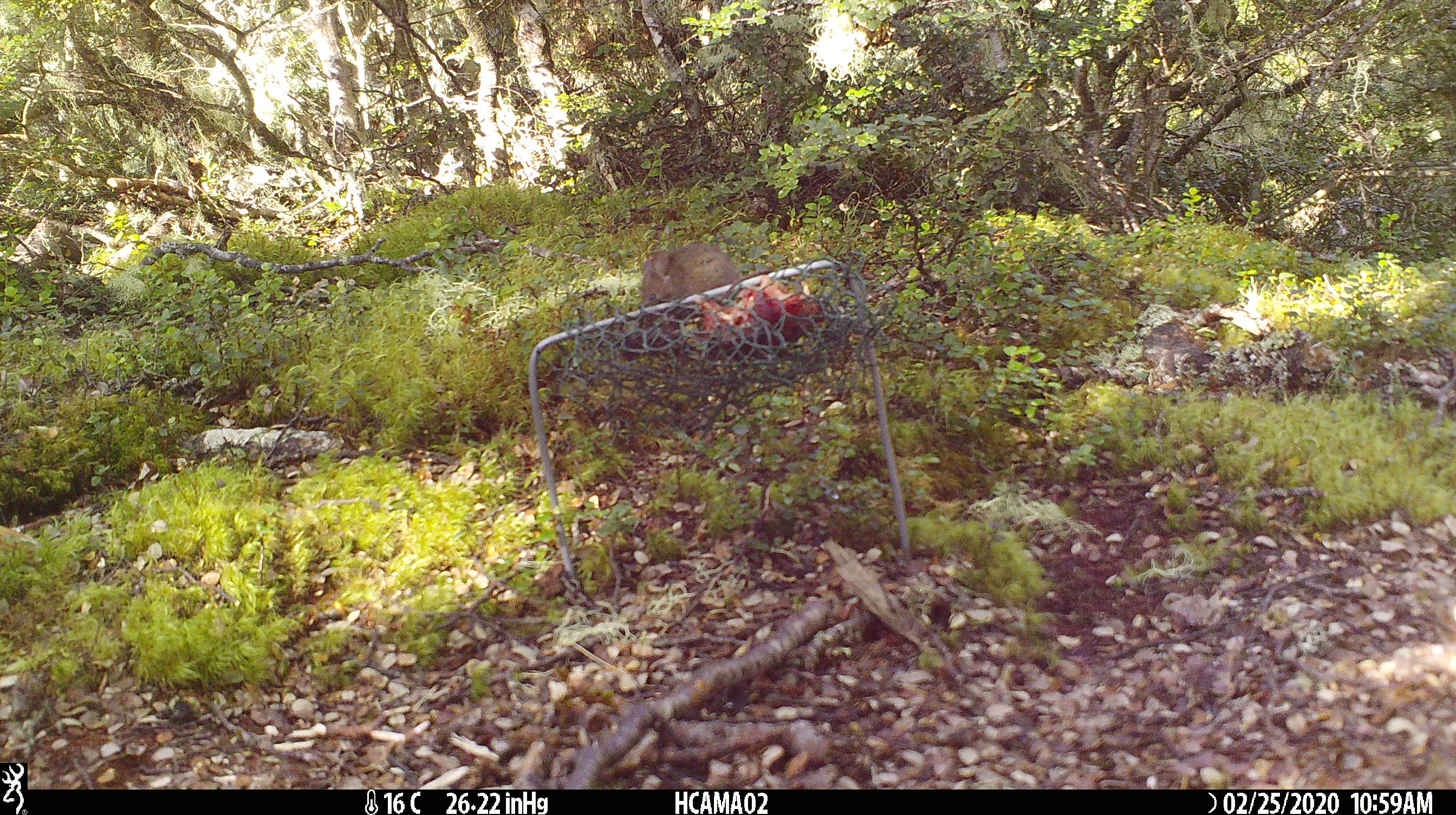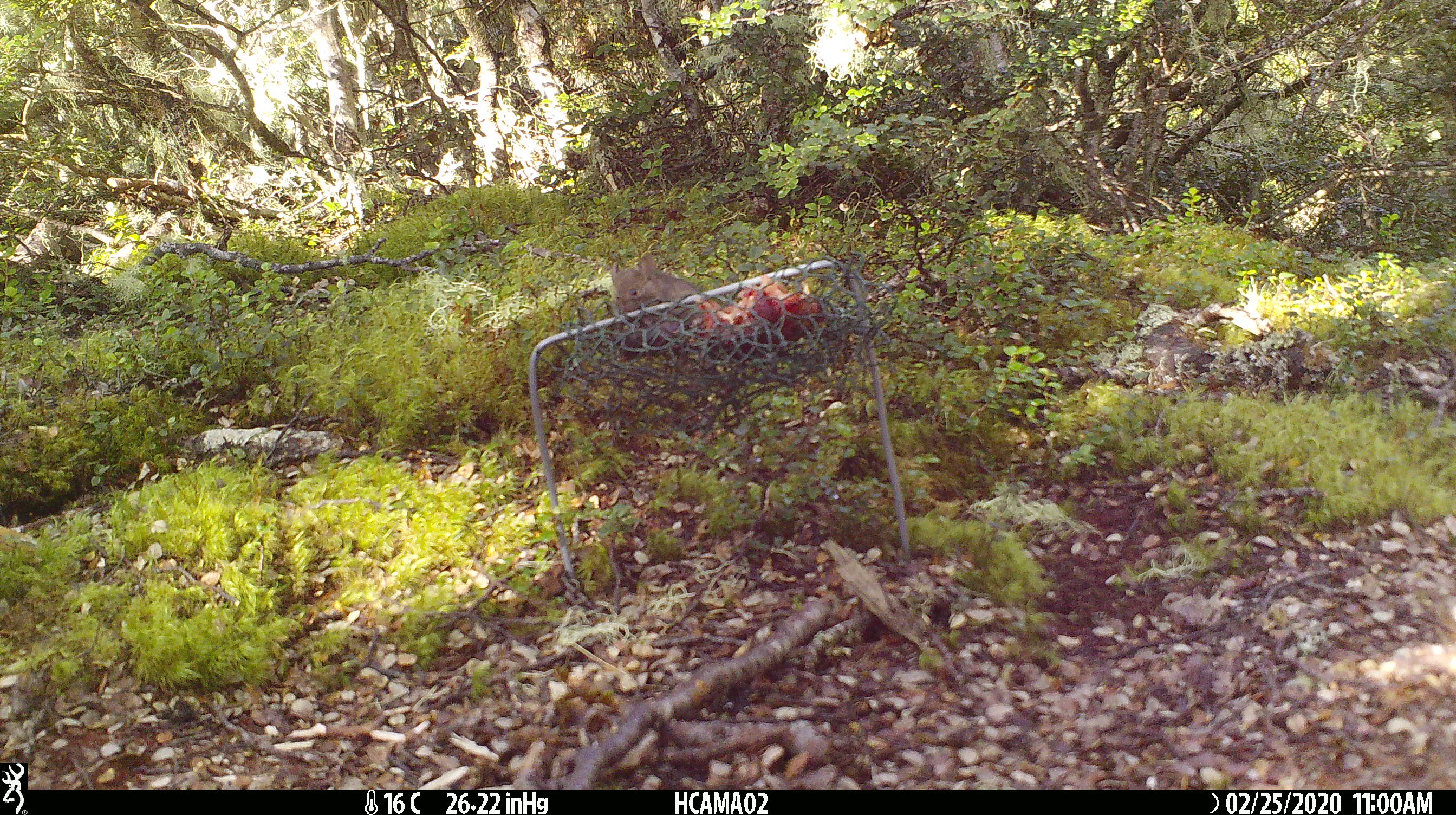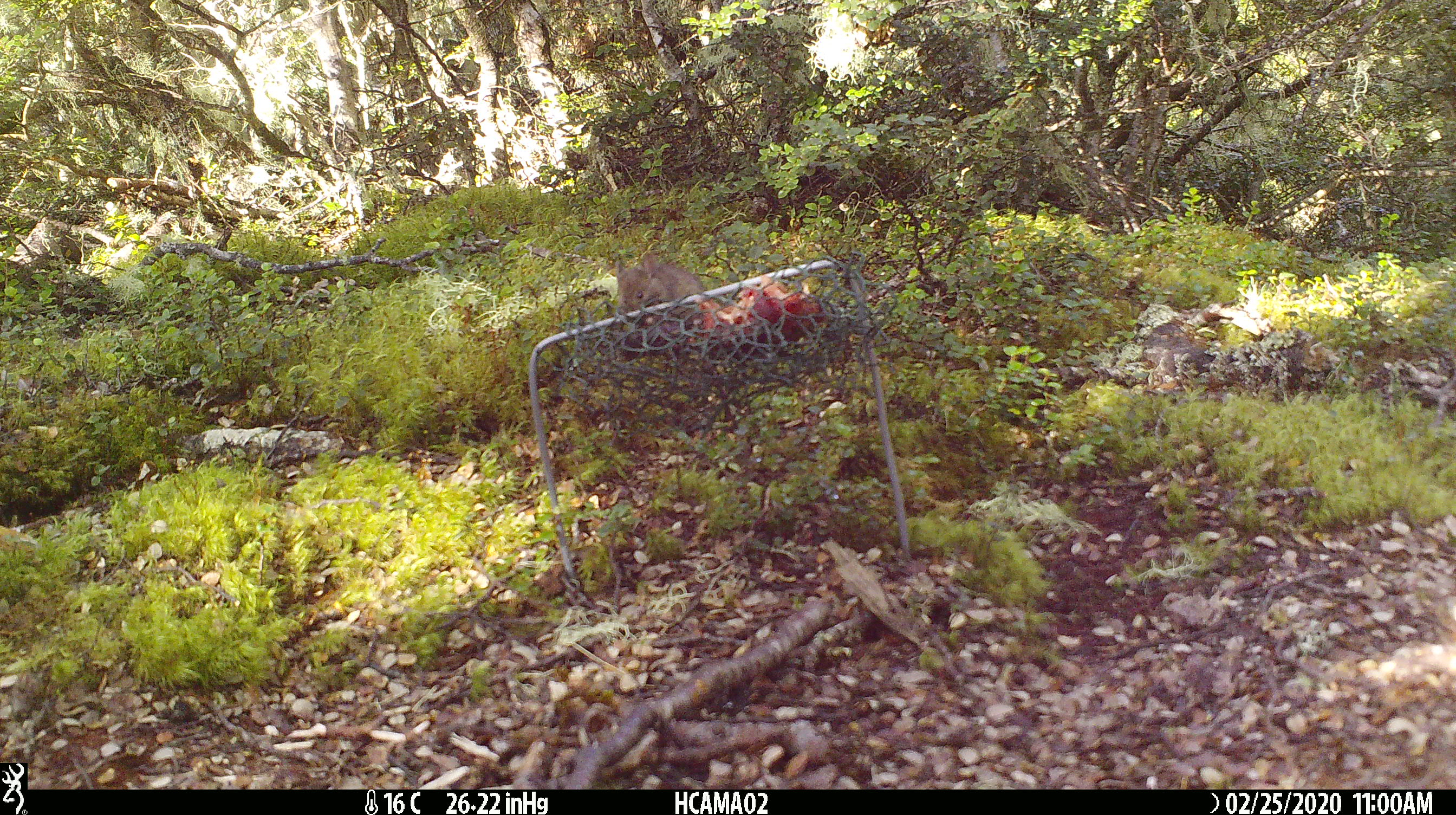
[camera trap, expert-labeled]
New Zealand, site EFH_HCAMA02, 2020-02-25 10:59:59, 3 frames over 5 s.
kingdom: Animalia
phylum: Chordata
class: Mammalia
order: Rodentia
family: Muridae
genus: Mus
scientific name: Mus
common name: mouse